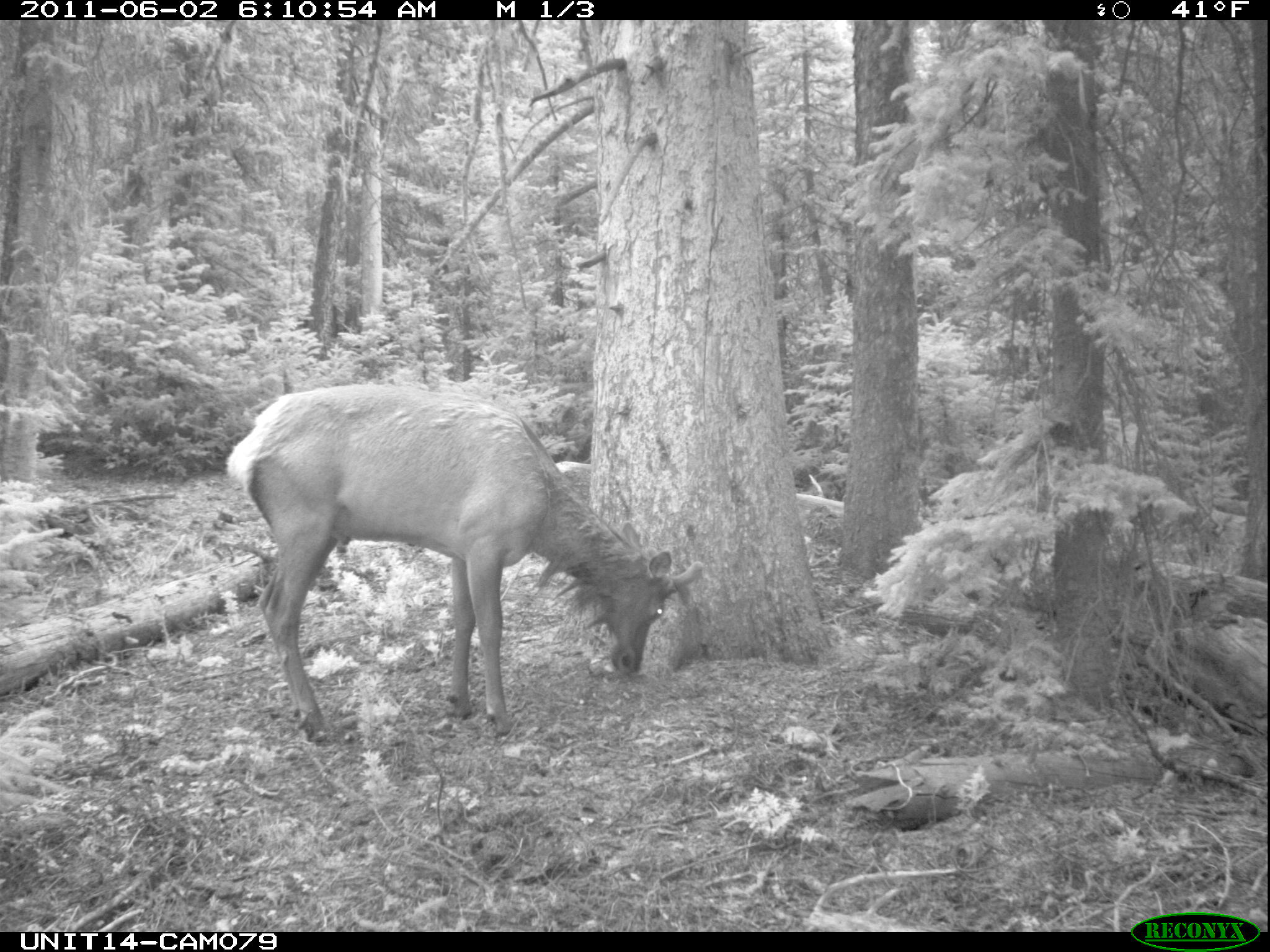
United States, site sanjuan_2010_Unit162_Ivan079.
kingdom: Animalia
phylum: Chordata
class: Mammalia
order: Artiodactyla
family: Cervidae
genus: Cervus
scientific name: Cervus elaphus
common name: red deer